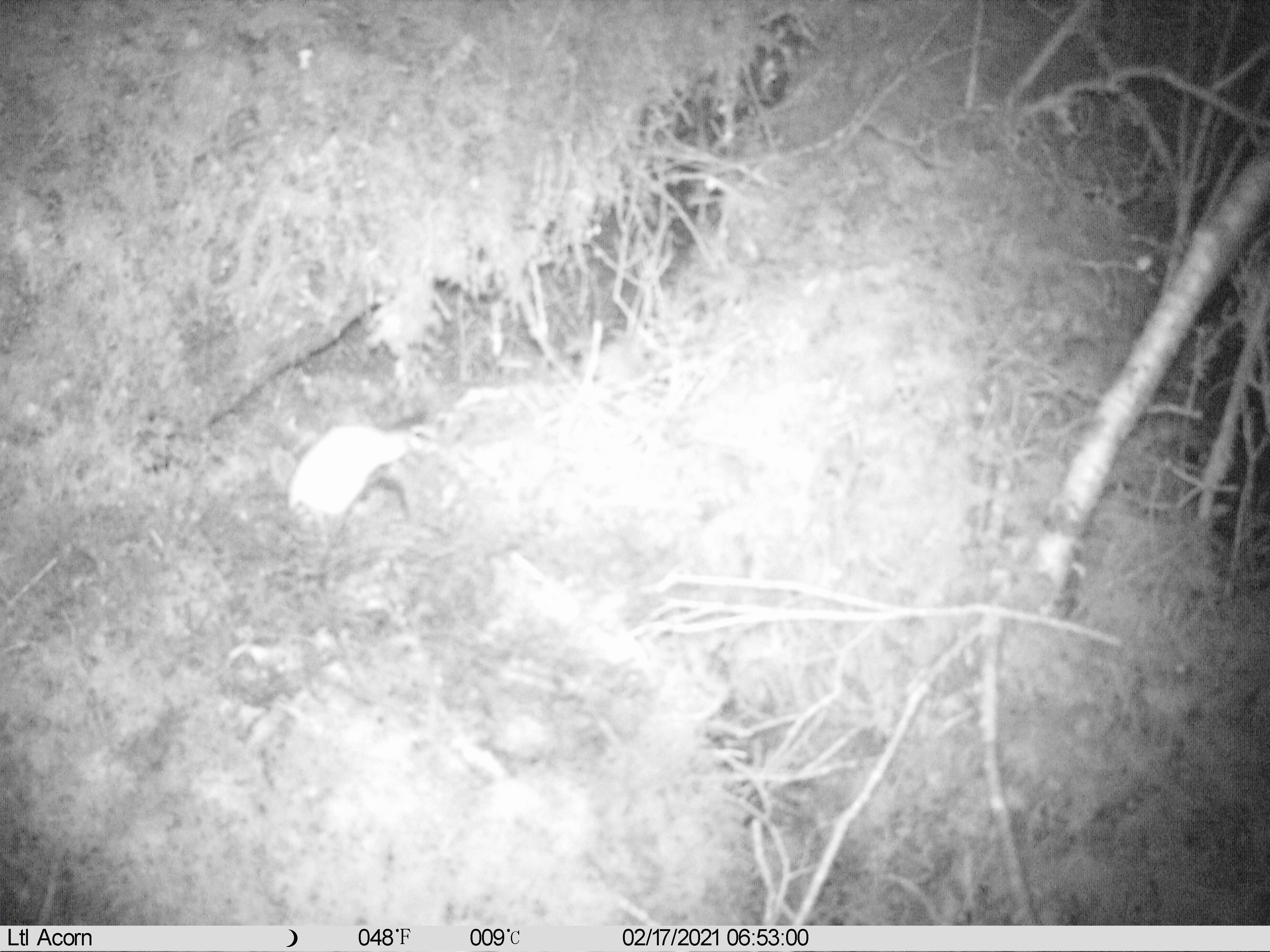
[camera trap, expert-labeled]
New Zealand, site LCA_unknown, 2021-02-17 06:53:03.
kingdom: Animalia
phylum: Chordata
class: Mammalia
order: Carnivora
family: Mustelidae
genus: Mustela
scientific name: Mustela erminea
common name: stoat